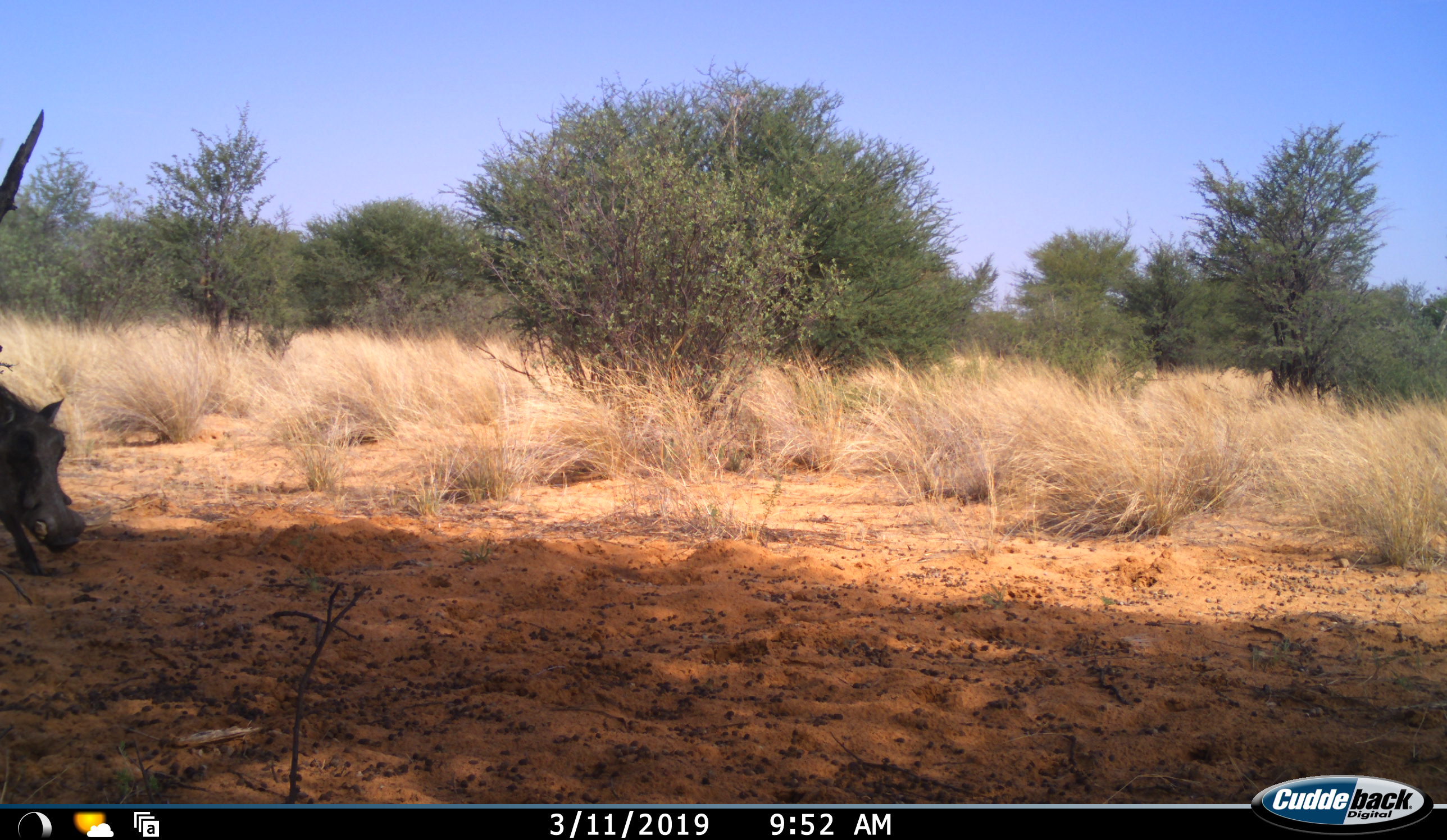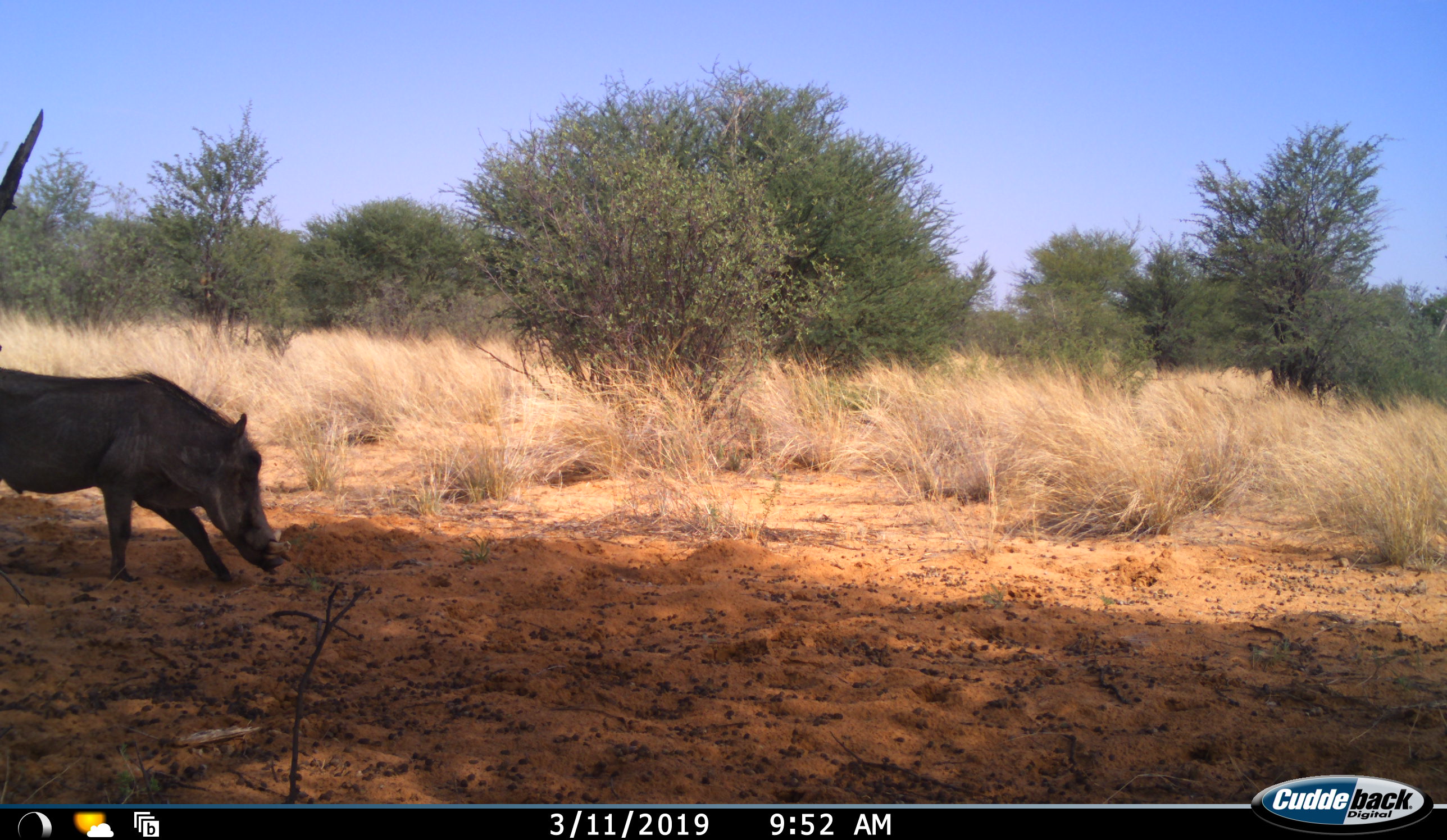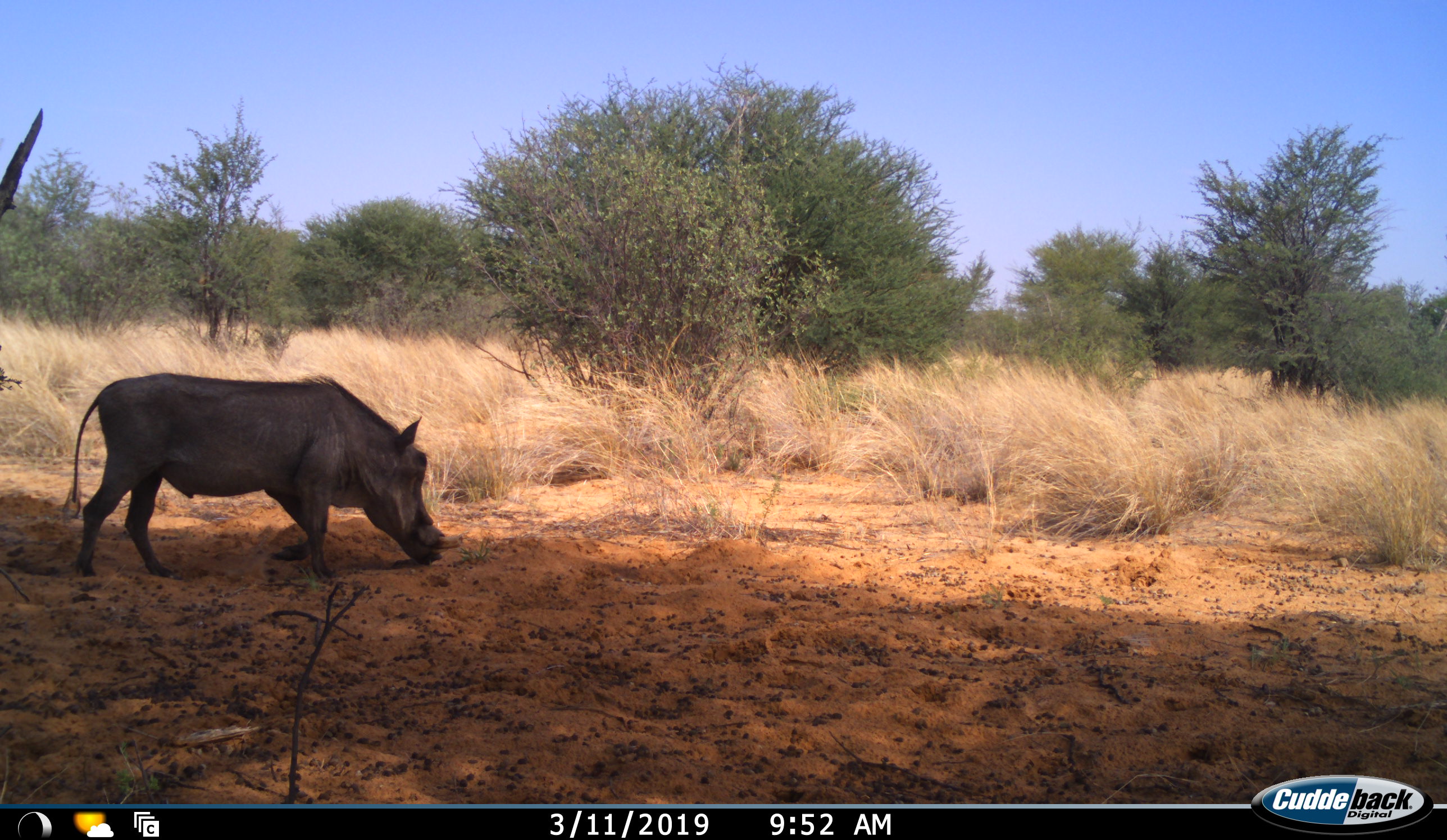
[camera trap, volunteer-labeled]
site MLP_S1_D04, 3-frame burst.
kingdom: Animalia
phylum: Chordata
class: Mammalia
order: Artiodactyla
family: Suidae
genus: Phacochoerus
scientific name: Phacochoerus africanus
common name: warthog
Warthog (Phacochoerus africanus), count 1. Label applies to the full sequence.